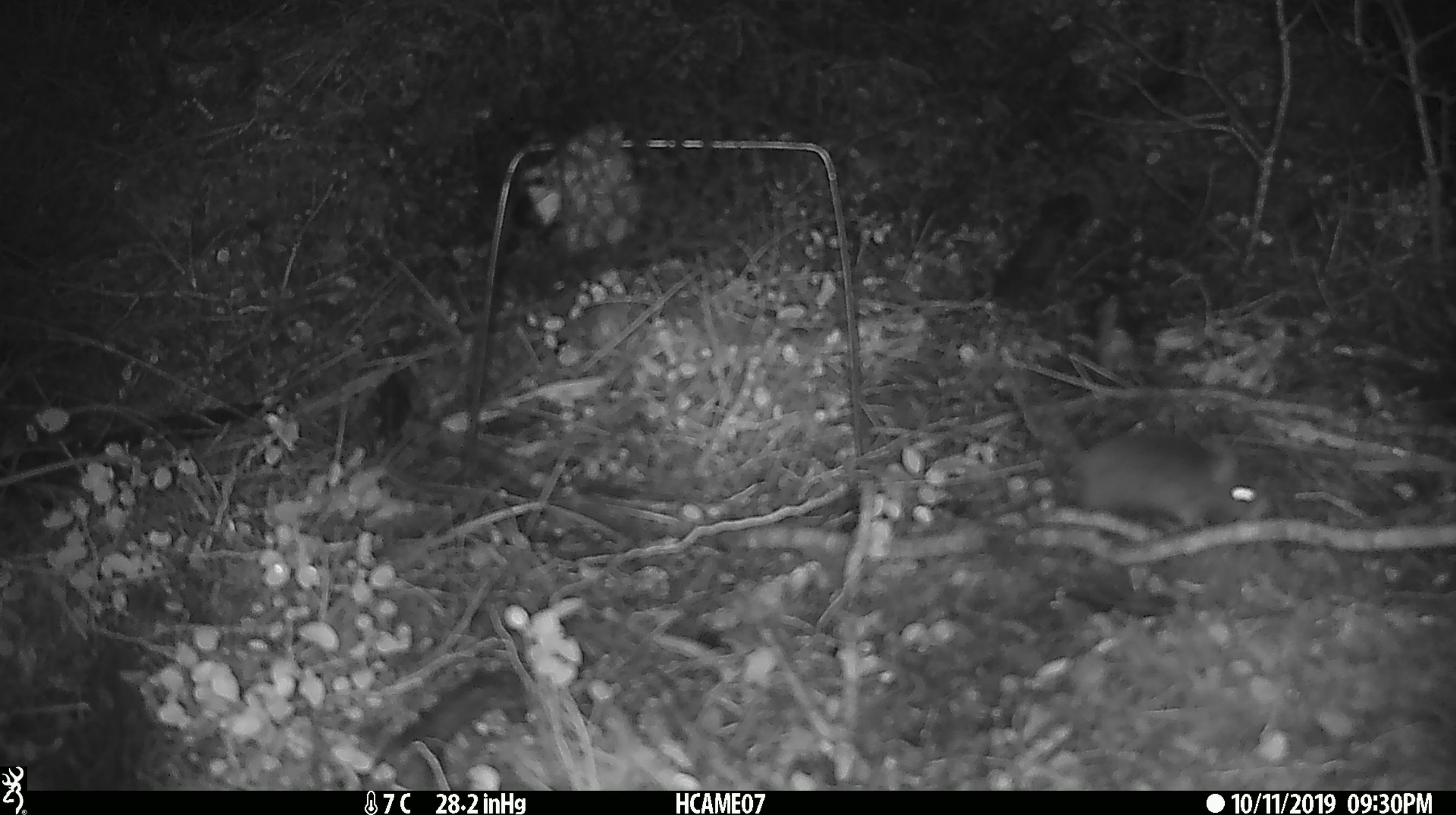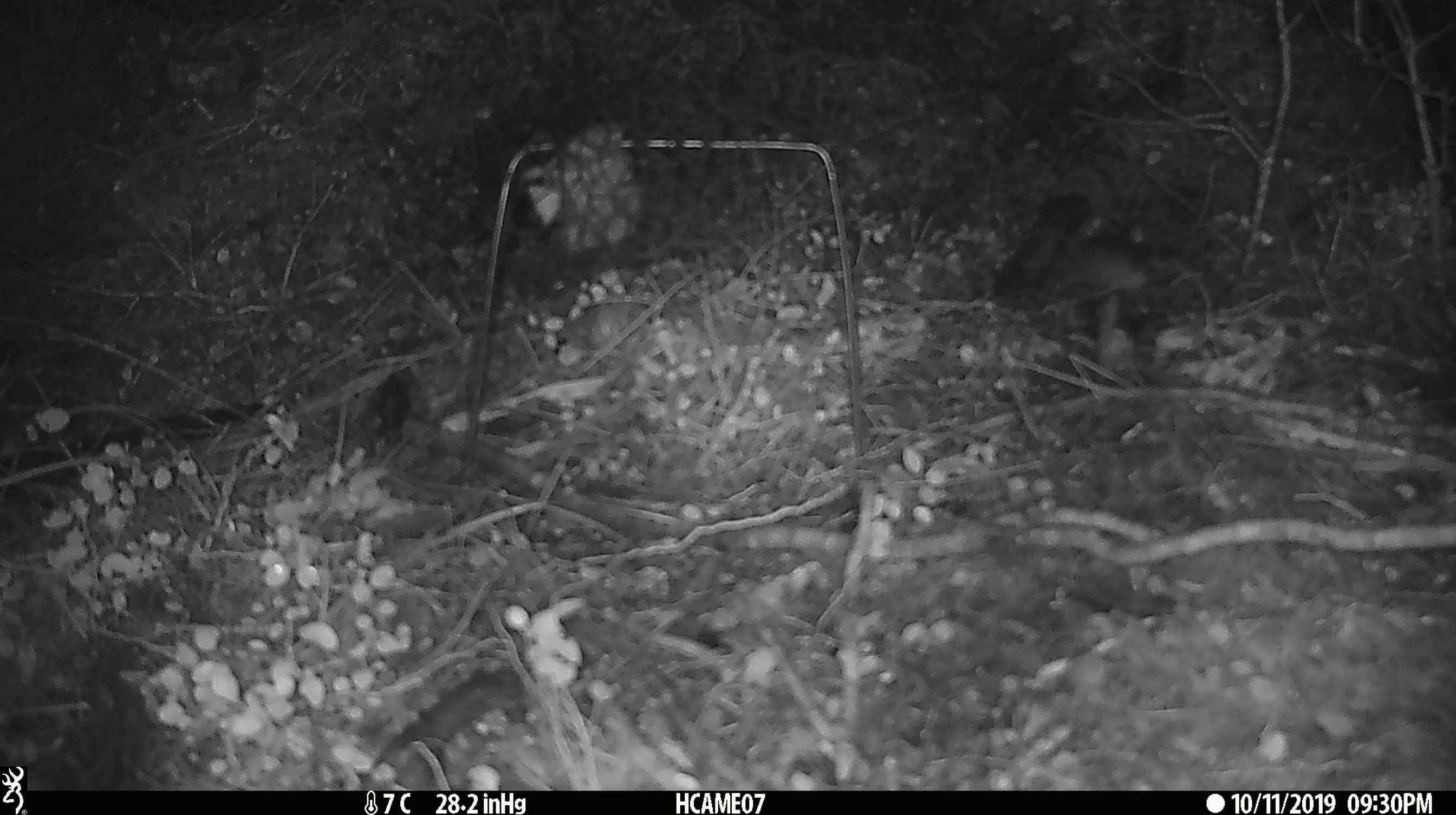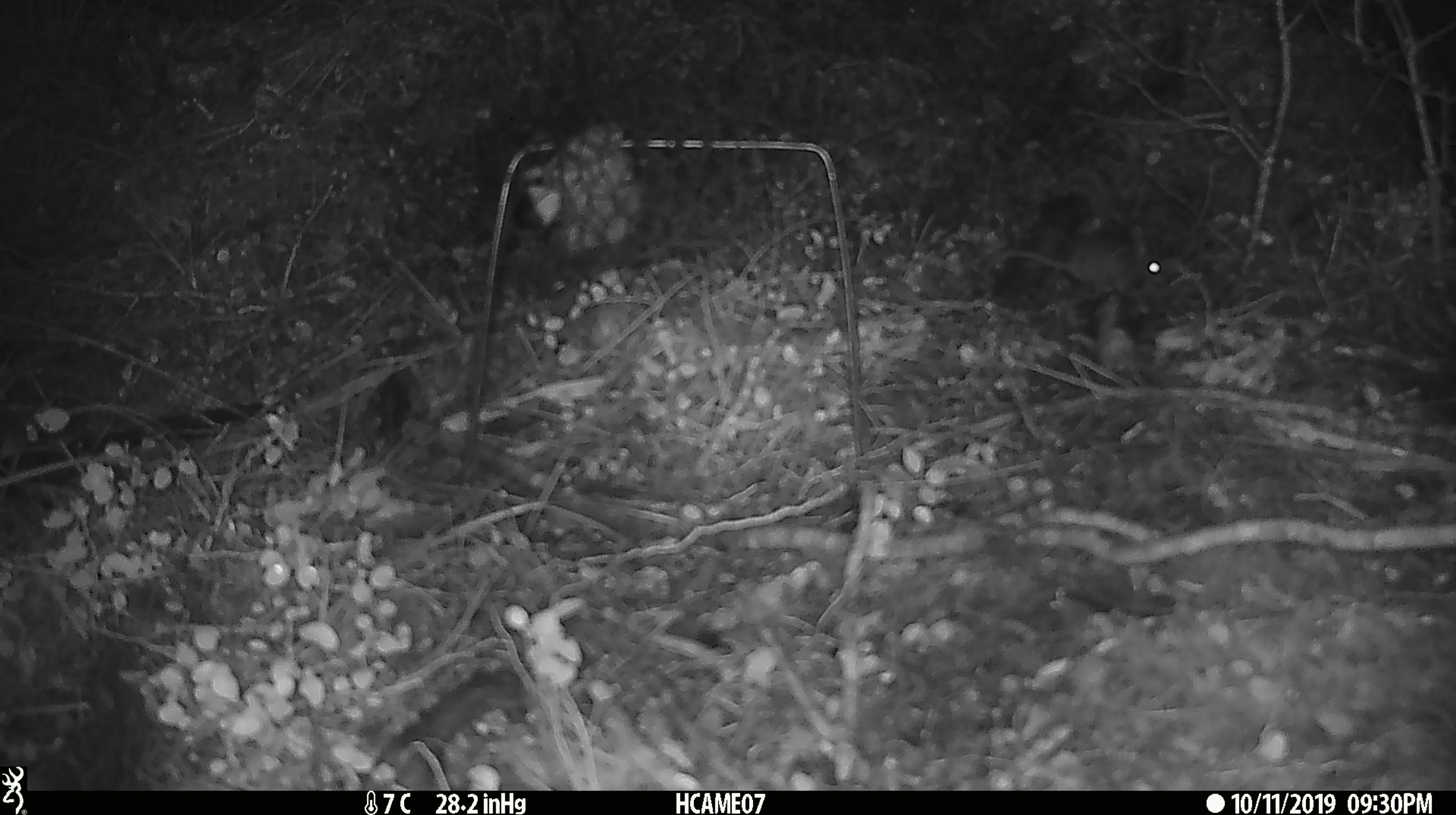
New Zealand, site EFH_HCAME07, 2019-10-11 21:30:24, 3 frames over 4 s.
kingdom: Animalia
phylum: Chordata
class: Mammalia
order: Rodentia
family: Muridae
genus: Mus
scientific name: Mus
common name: mouse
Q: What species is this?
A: Mouse (Mus).